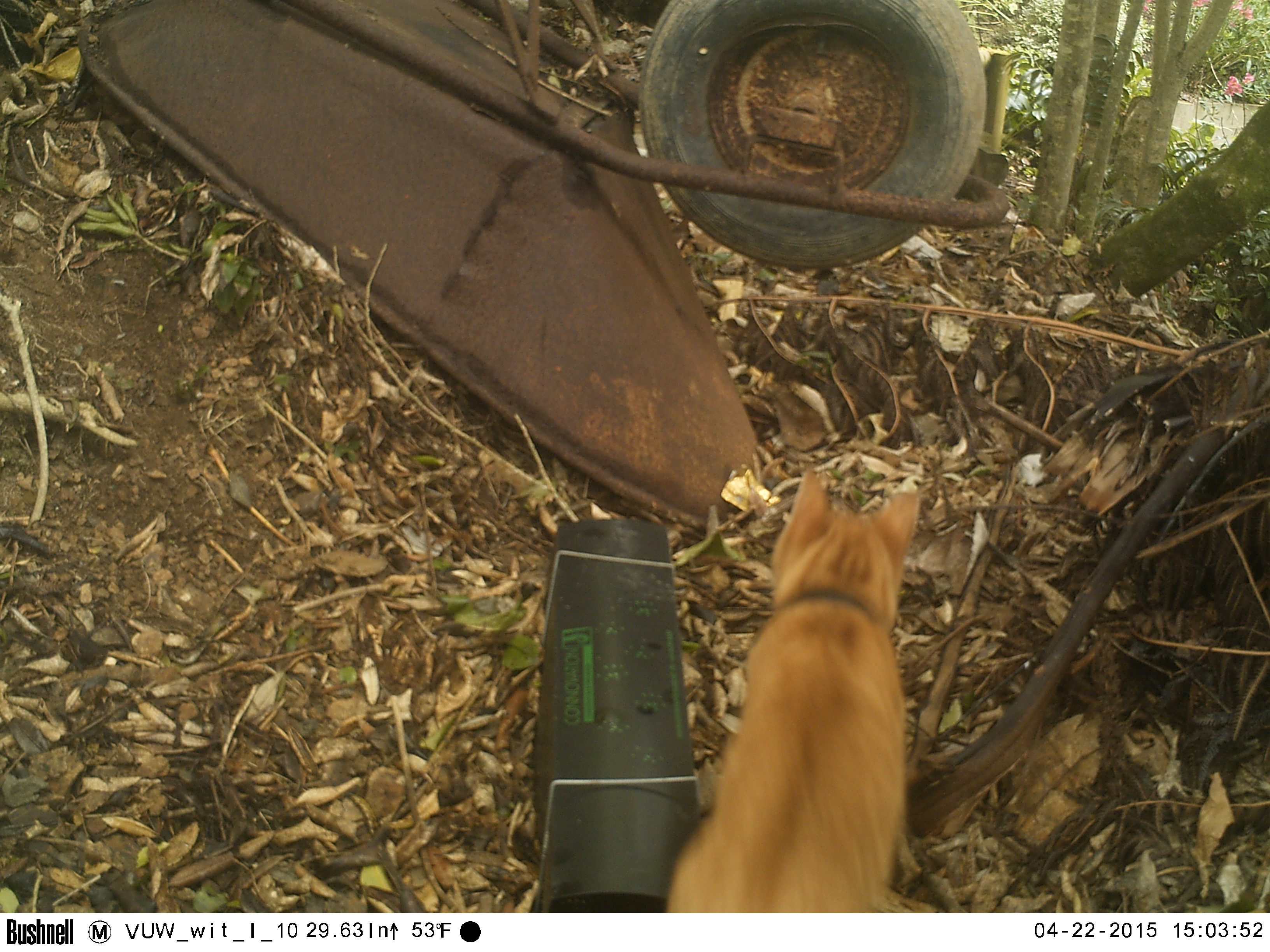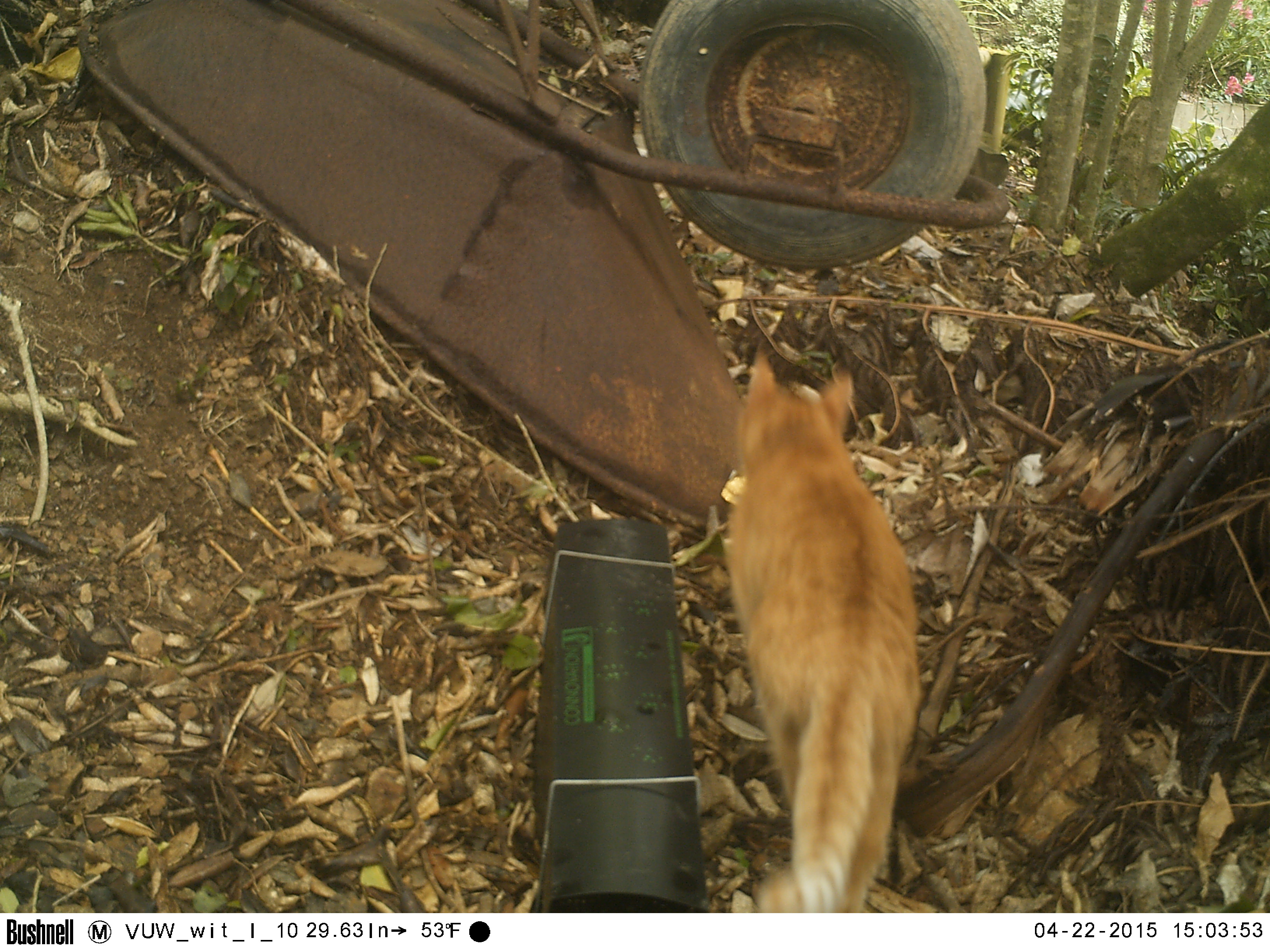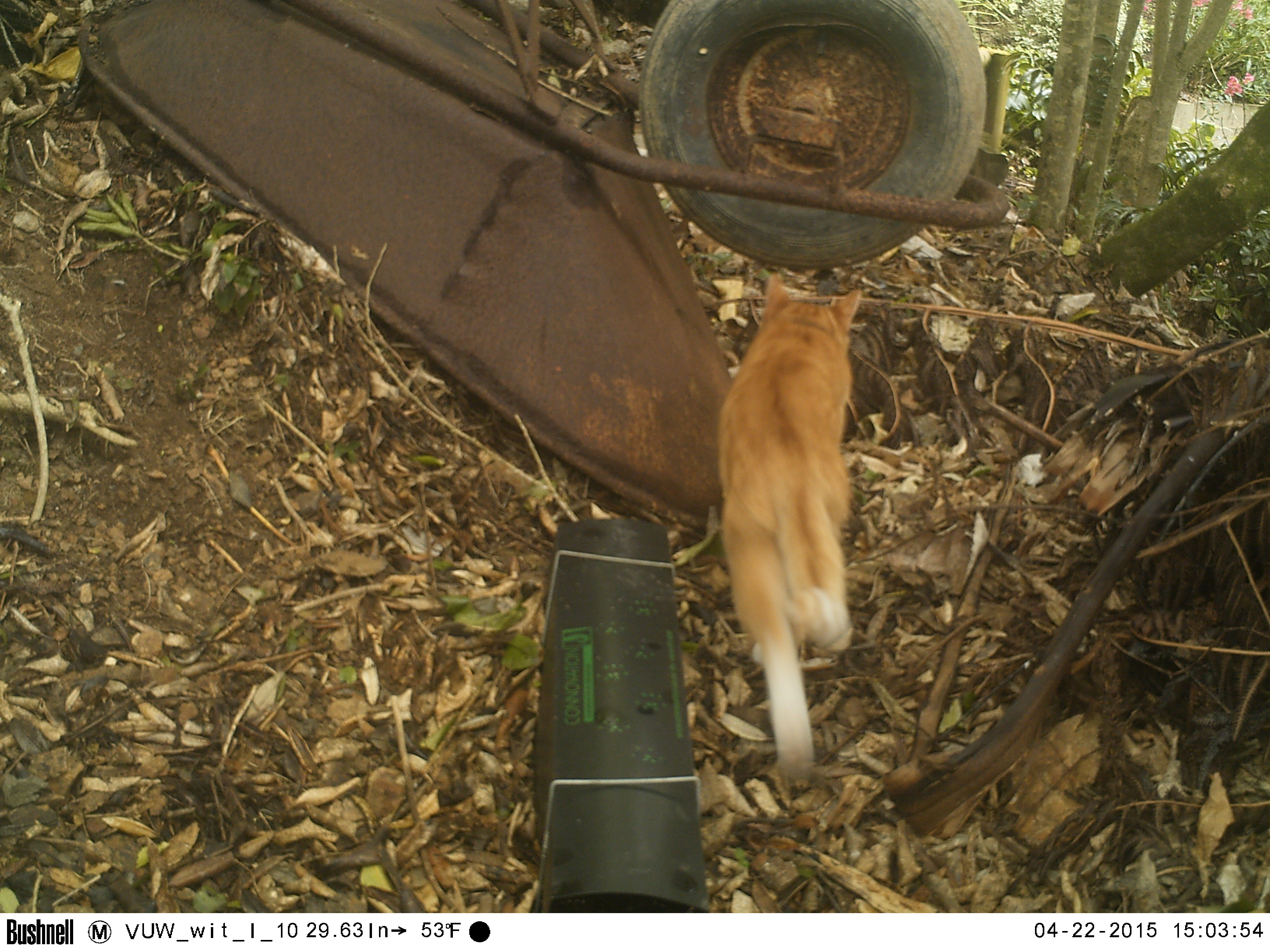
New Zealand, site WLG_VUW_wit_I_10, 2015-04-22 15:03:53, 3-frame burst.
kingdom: Animalia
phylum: Chordata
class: Mammalia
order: Carnivora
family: Felidae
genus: Felis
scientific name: Felis catus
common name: domestic cat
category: cat